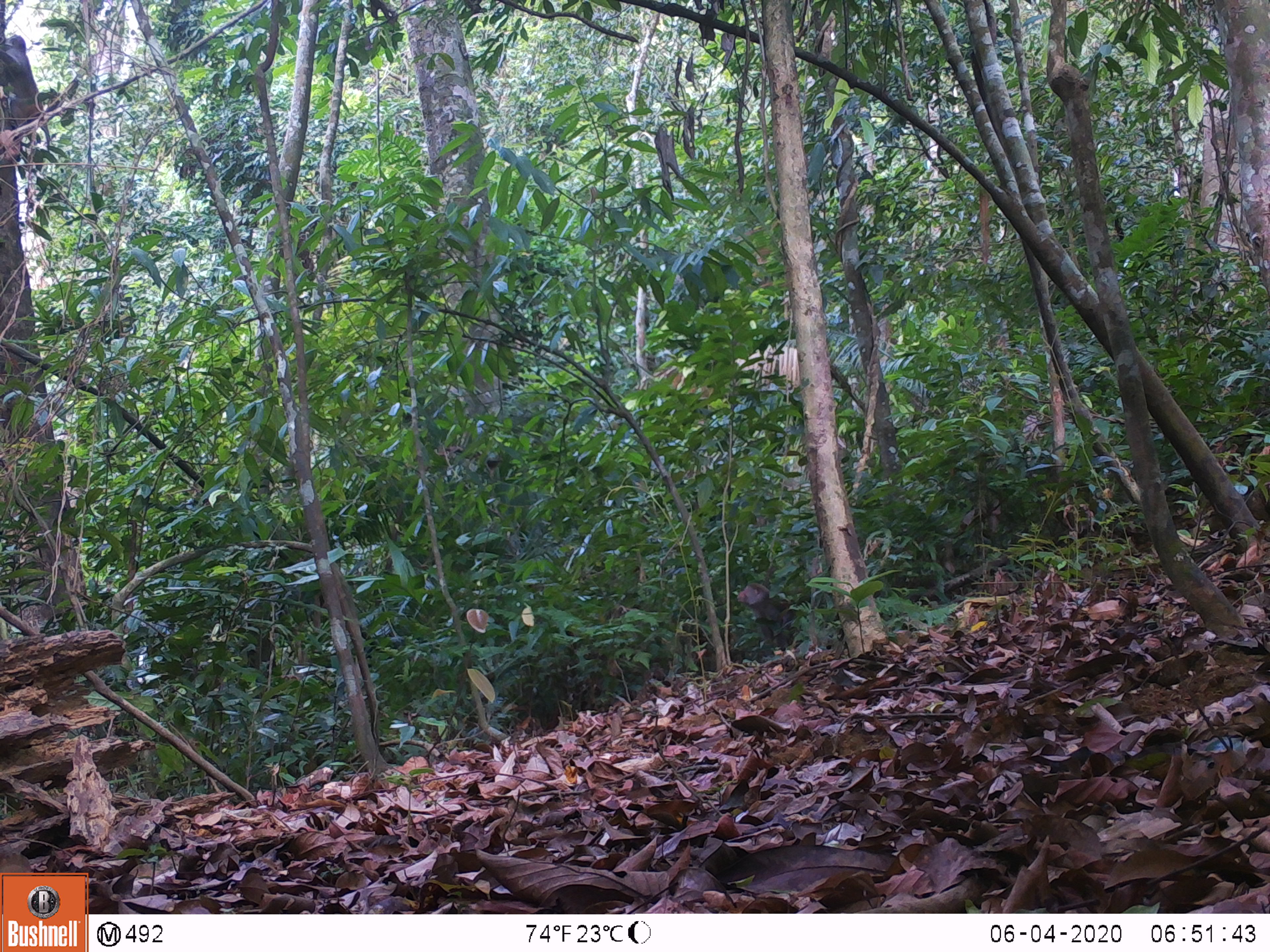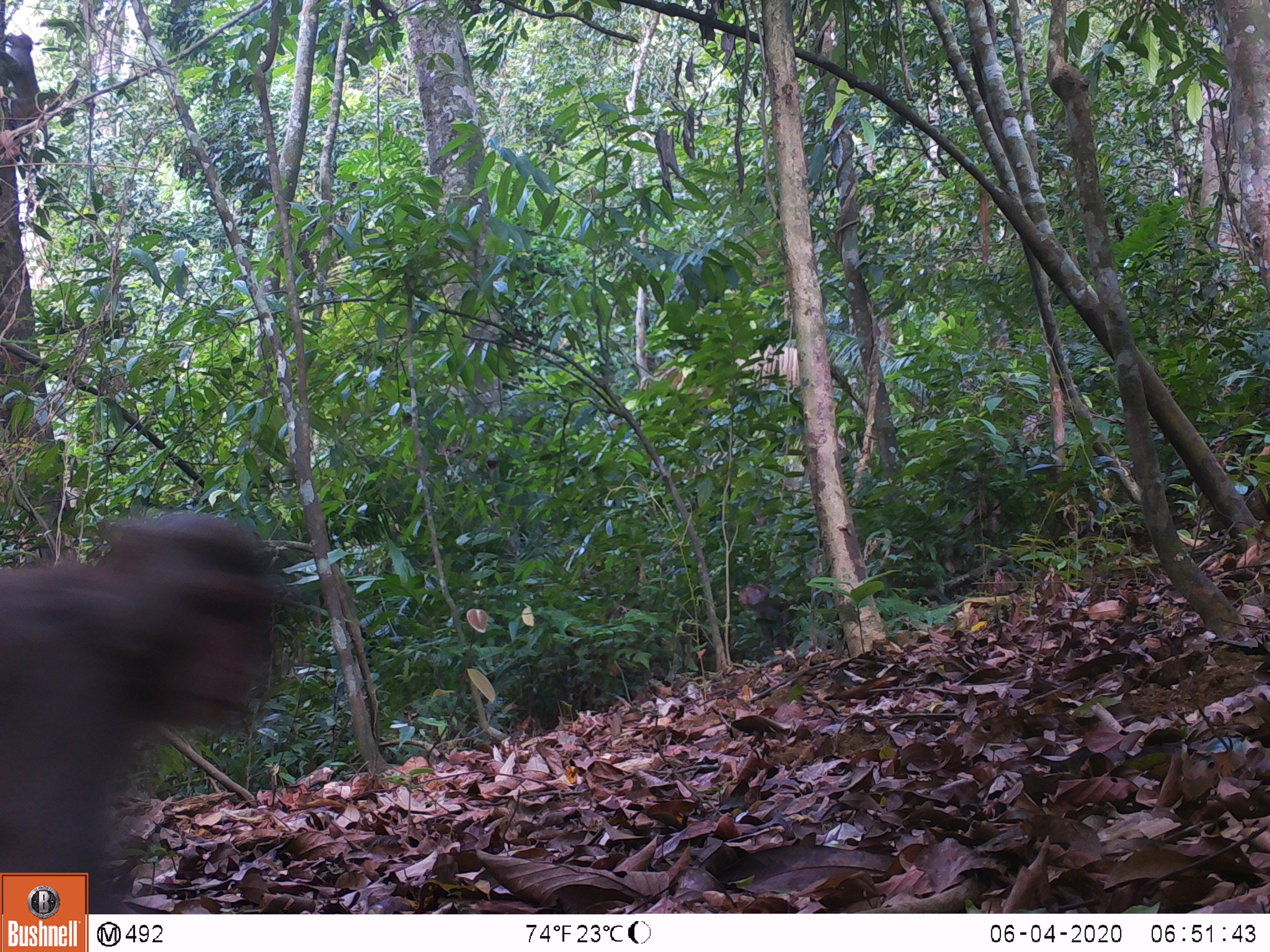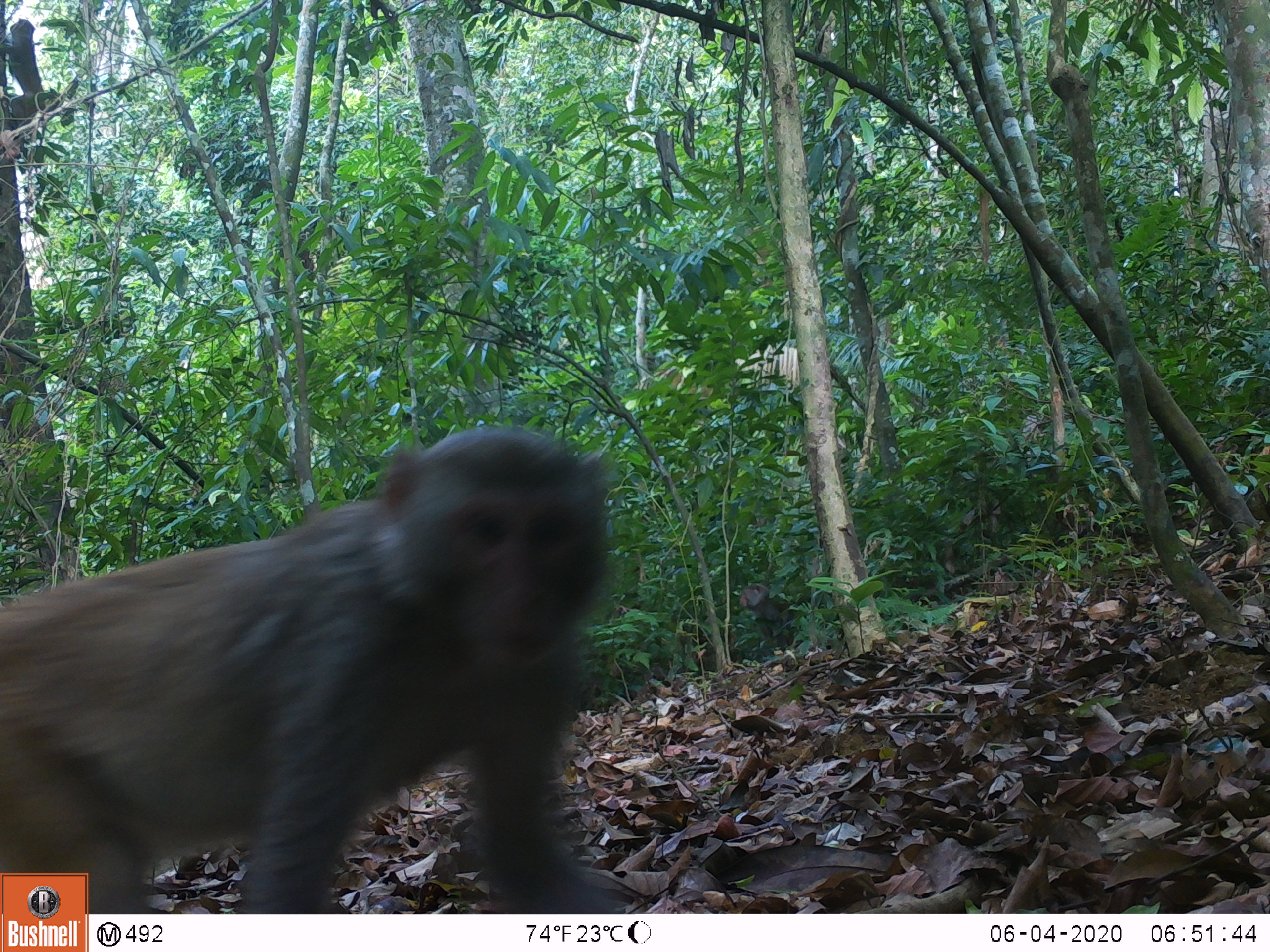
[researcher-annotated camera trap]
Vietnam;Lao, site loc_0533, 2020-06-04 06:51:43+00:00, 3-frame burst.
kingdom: Animalia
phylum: Chordata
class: Mammalia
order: Primates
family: Cercopithecidae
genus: Macaca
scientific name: Macaca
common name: macaques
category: assam or rhesus macaque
Assam or rhesus macaque (macaques) (Macaca). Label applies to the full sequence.